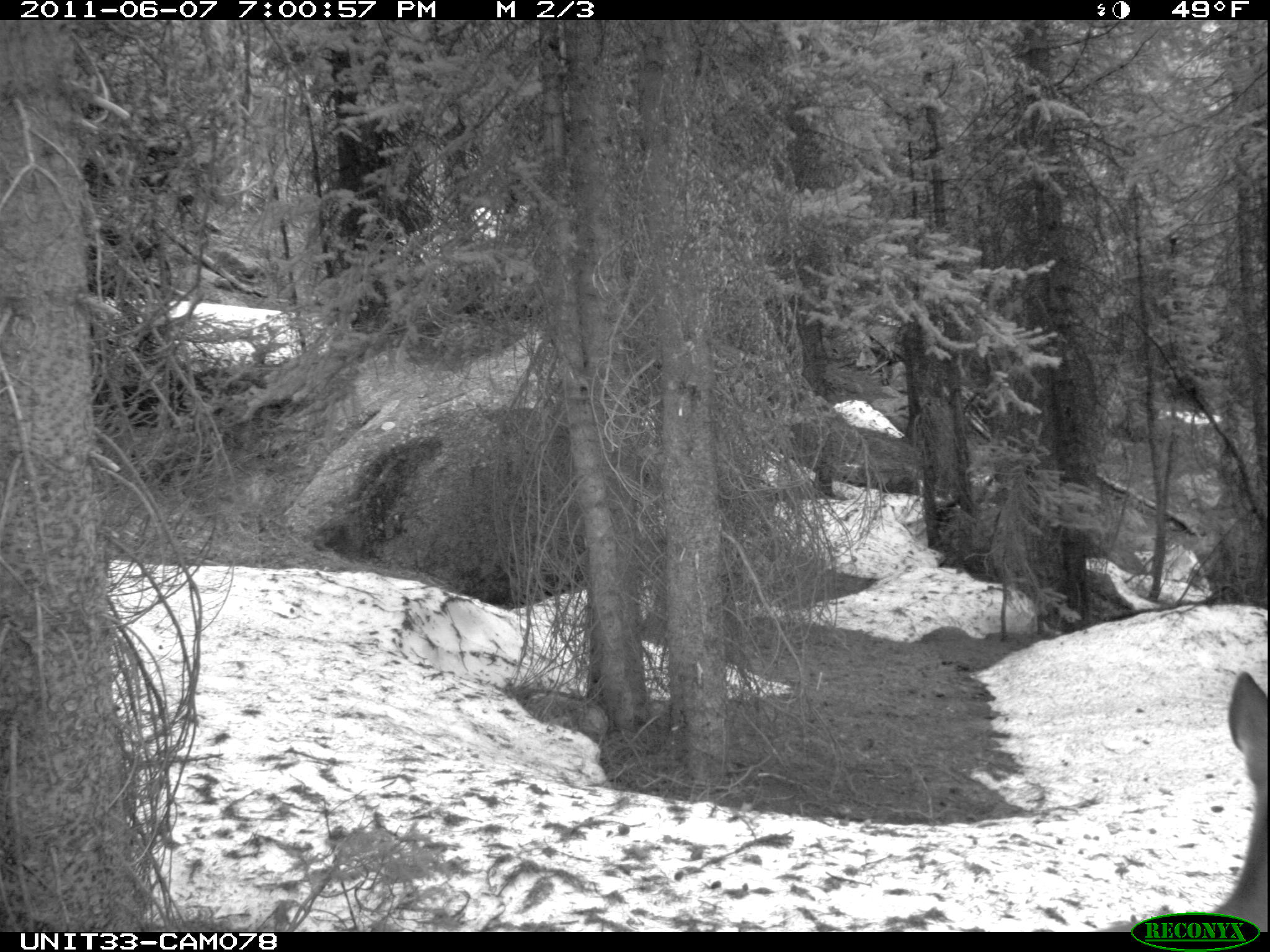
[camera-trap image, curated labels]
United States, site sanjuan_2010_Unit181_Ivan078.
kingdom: Animalia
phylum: Chordata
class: Mammalia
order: Artiodactyla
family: Cervidae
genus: Odocoileus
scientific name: Odocoileus hemionus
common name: mule deer